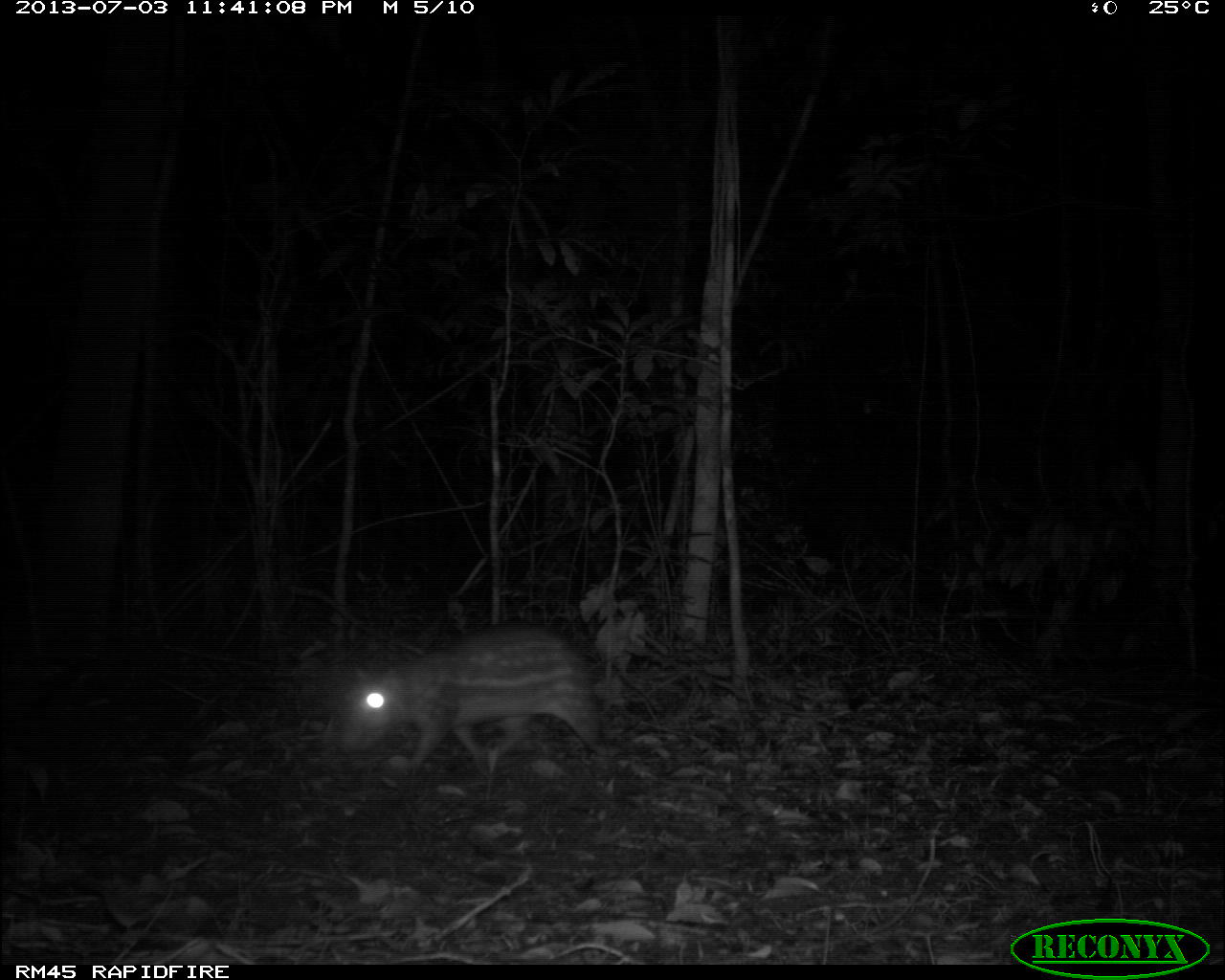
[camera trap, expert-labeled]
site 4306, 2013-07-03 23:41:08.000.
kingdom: Animalia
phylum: Chordata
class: Mammalia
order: Rodentia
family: Cuniculidae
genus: Cuniculus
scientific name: Cuniculus paca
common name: lowland paca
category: agouti paca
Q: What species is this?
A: Agouti paca (lowland paca) (Cuniculus paca).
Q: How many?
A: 1.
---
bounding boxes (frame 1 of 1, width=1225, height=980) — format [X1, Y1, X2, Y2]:
agouti paca: [337, 620, 609, 769]